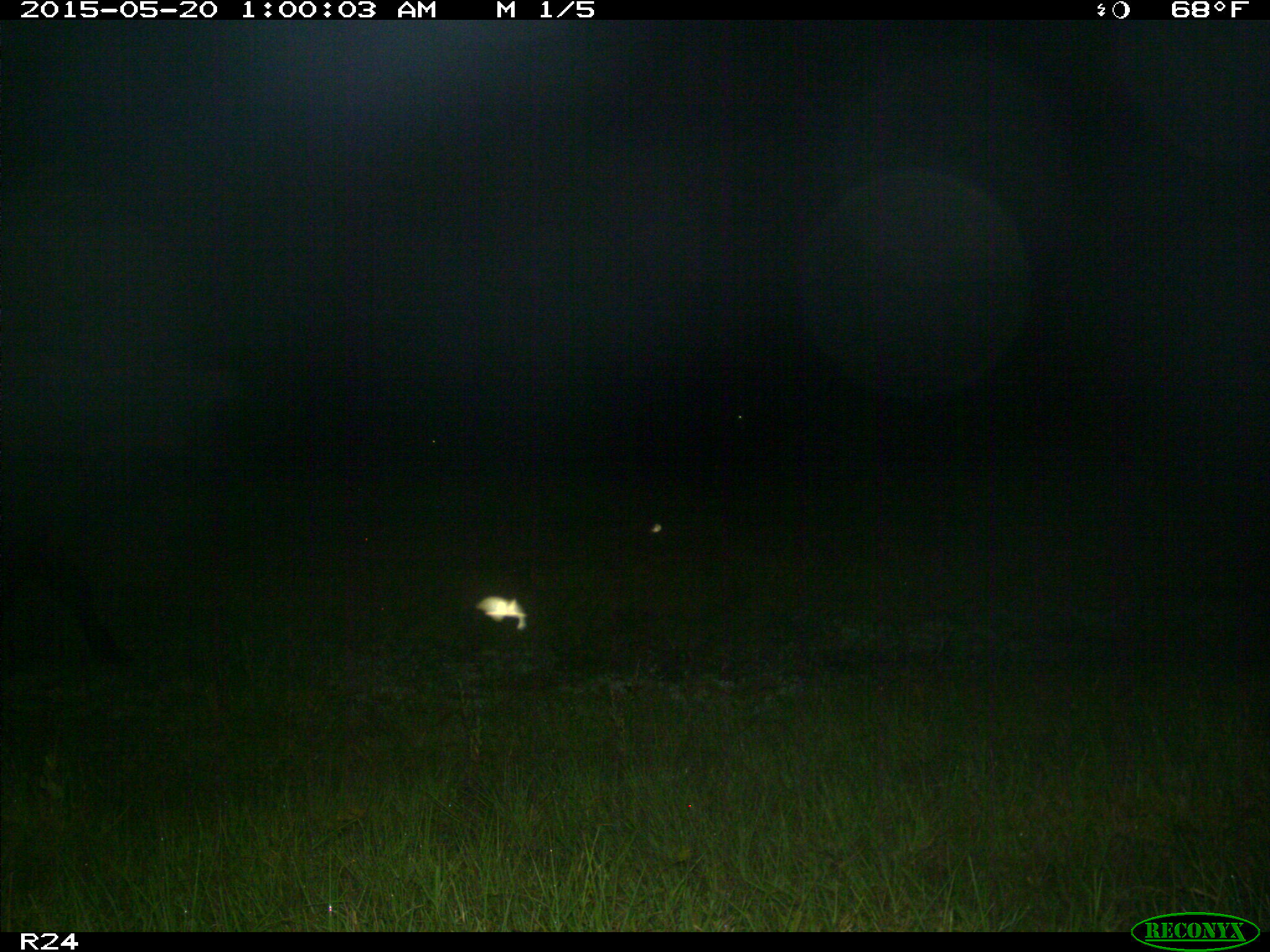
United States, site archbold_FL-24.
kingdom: Animalia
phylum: Chordata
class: Mammalia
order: Artiodactyla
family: Bovidae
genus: Bos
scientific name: Bos taurus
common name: domestic cow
Bos taurus (domestic cow).